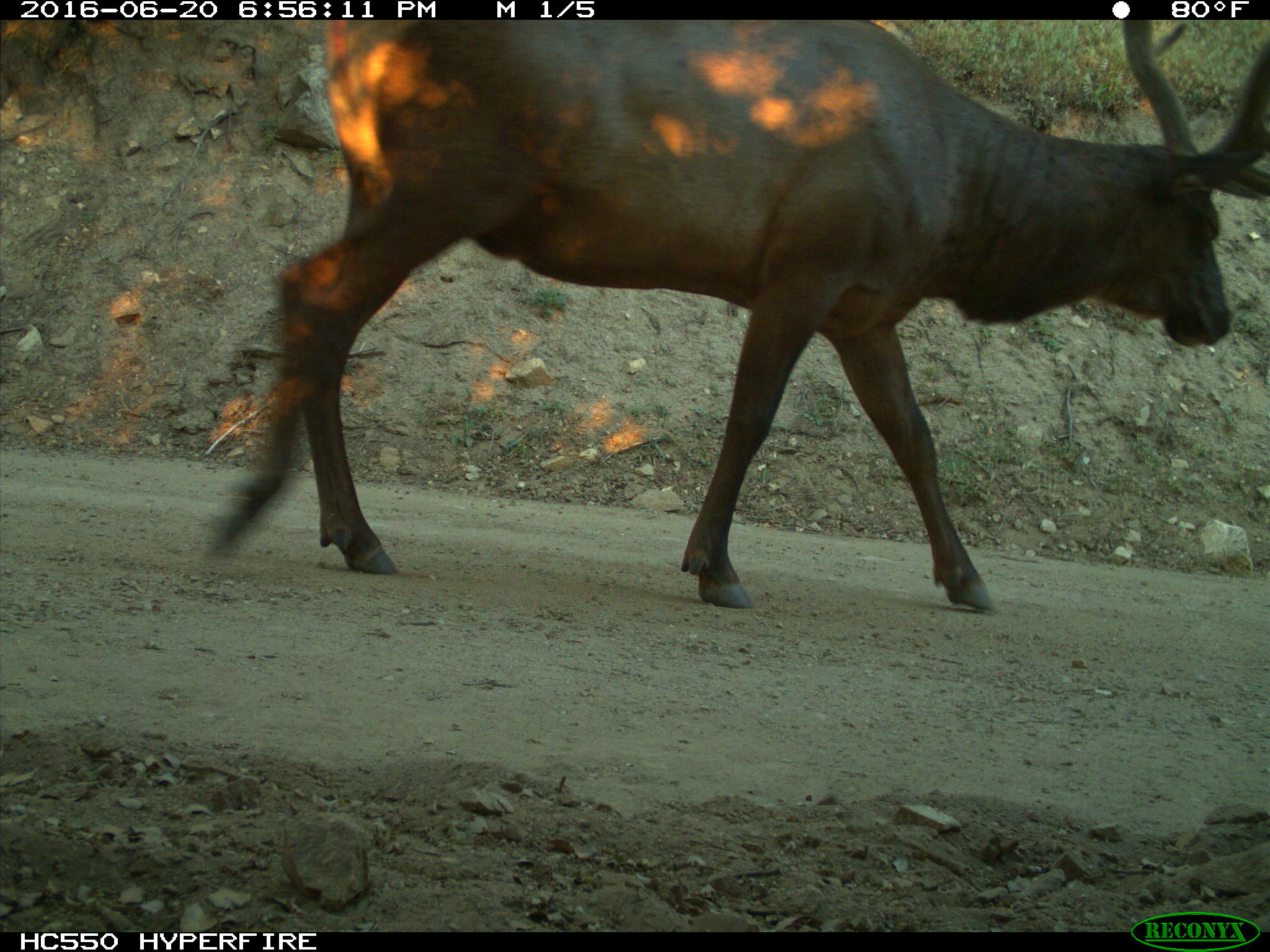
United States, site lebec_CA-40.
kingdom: Animalia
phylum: Chordata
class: Mammalia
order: Artiodactyla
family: Cervidae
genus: Cervus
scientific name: Cervus canadensis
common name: elk